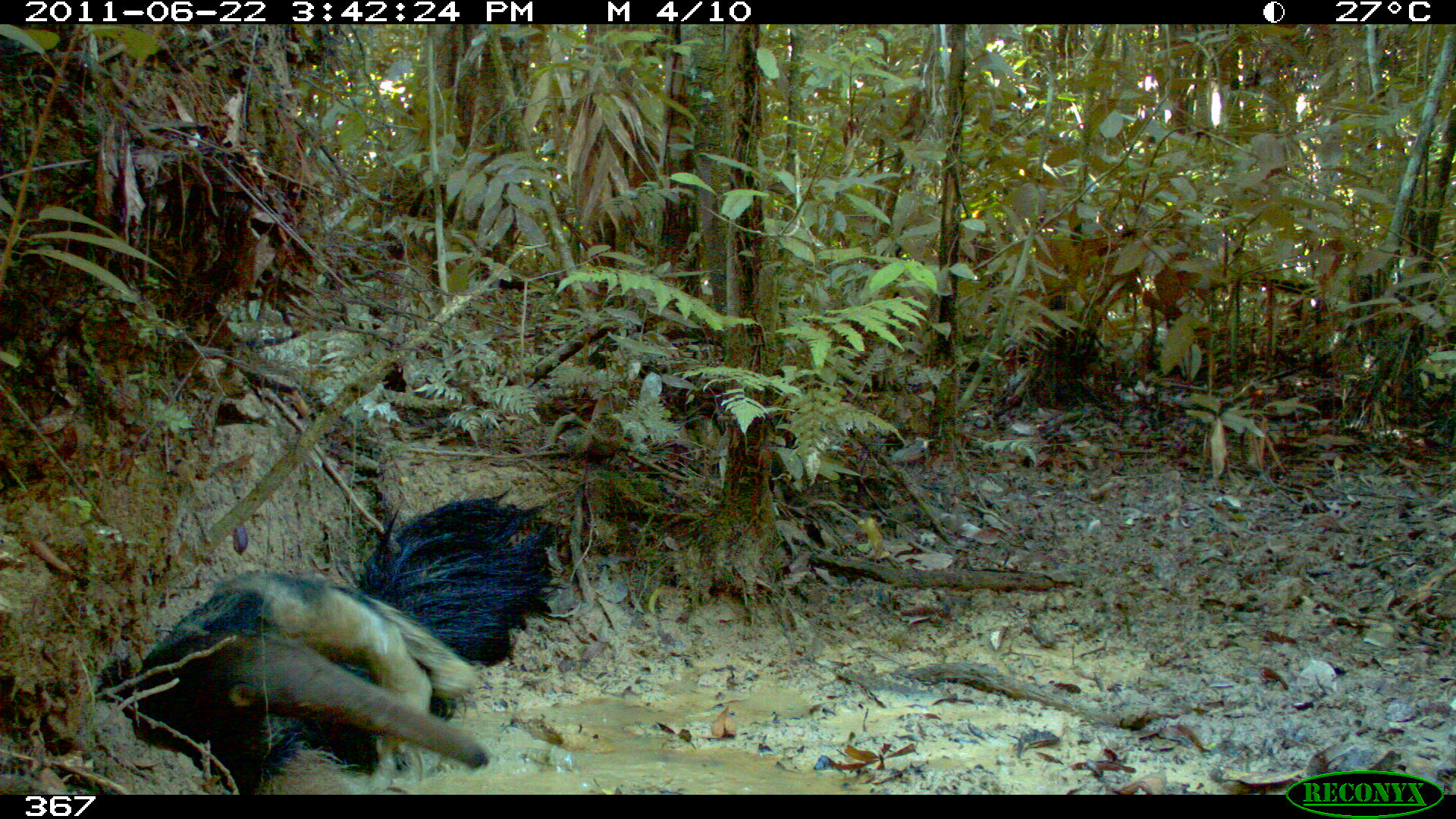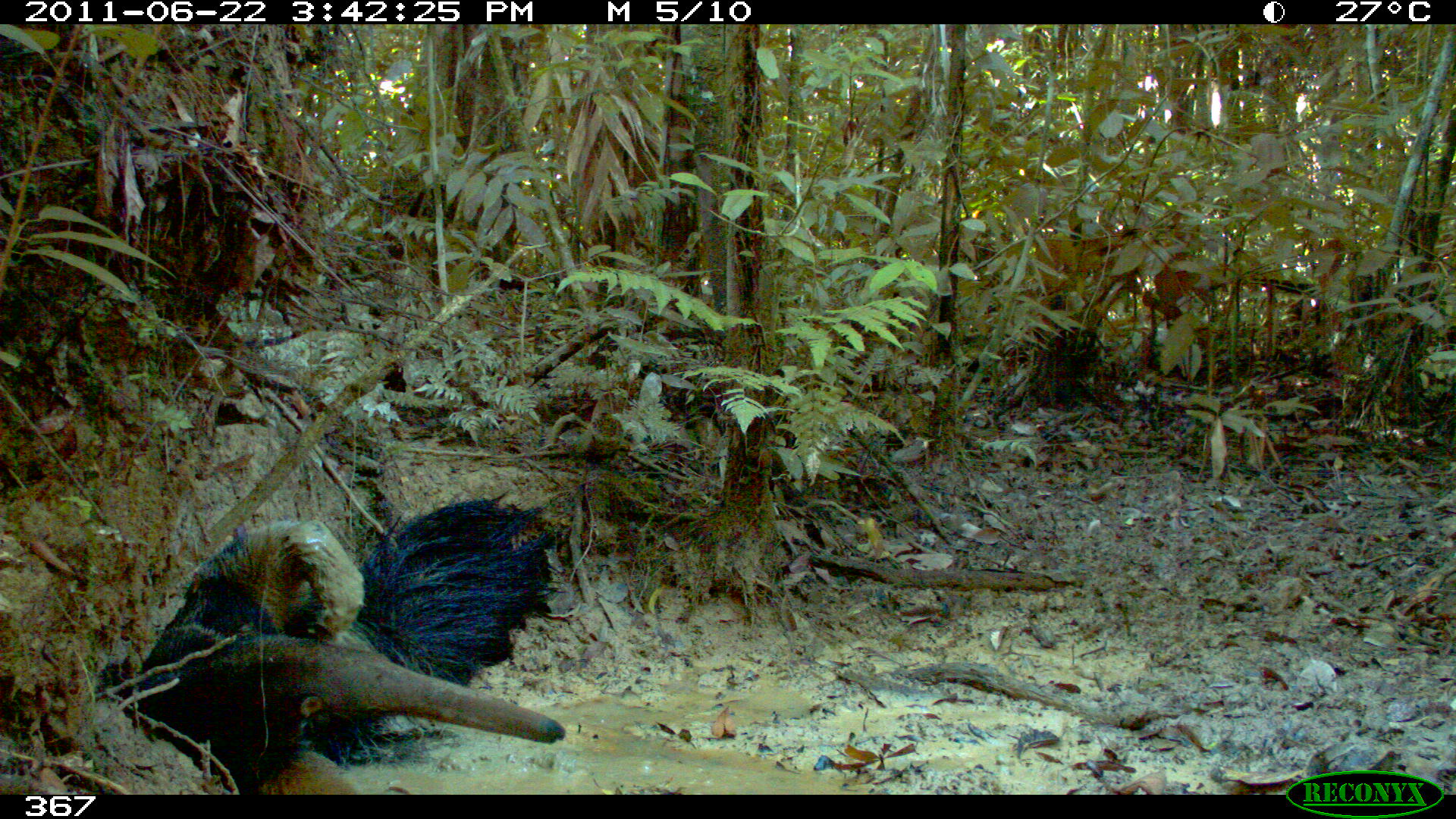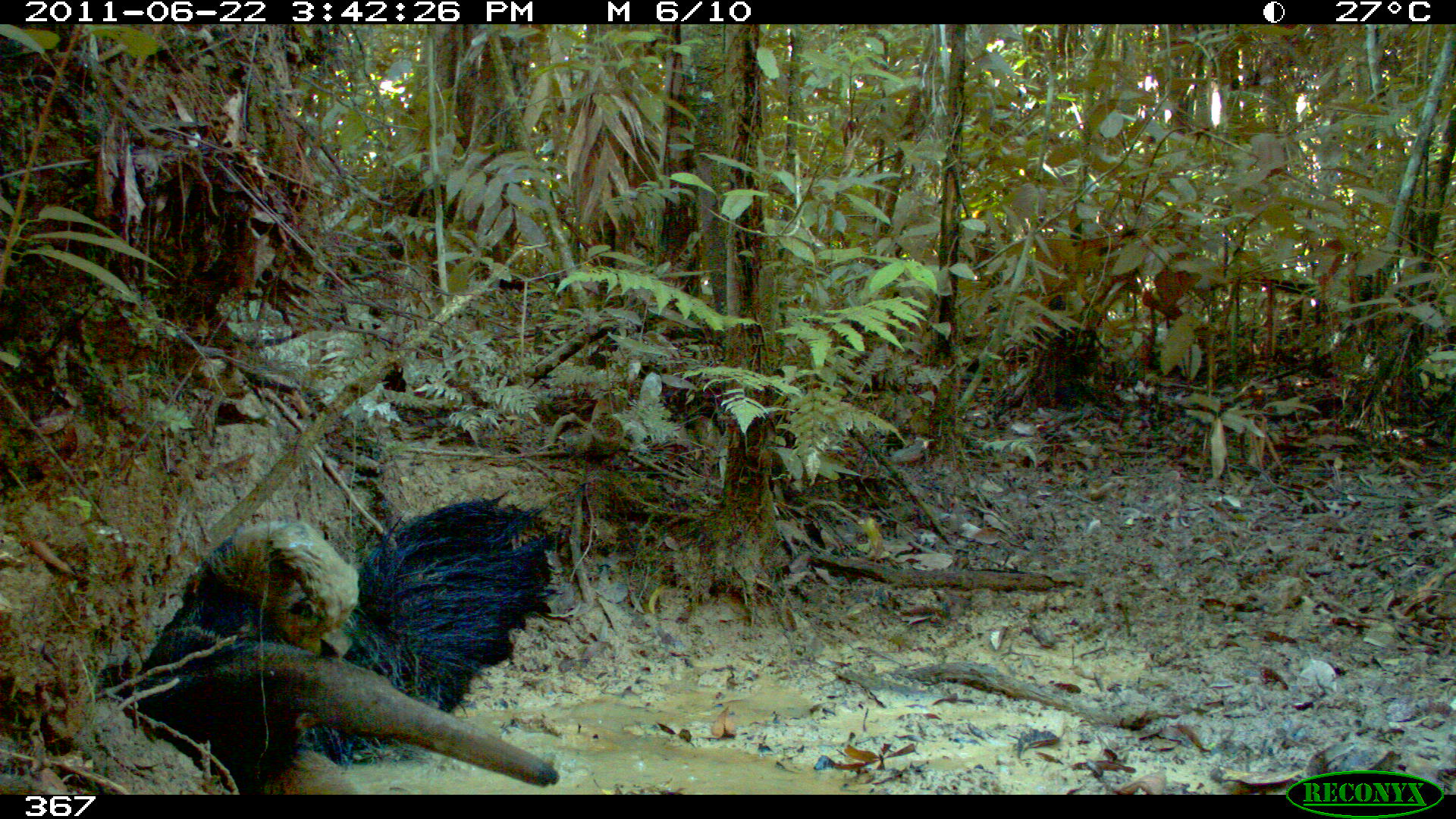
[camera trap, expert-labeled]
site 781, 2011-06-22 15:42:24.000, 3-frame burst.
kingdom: Animalia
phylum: Chordata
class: Mammalia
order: Pilosa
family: Myrmecophagidae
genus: Myrmecophaga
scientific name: Myrmecophaga tridactyla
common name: giant anteater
Myrmecophaga tridactyla (giant anteater).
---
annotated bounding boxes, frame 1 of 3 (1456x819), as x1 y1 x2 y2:
myrmecophaga tridactyla: 94 488 566 792; 25 690 28 694